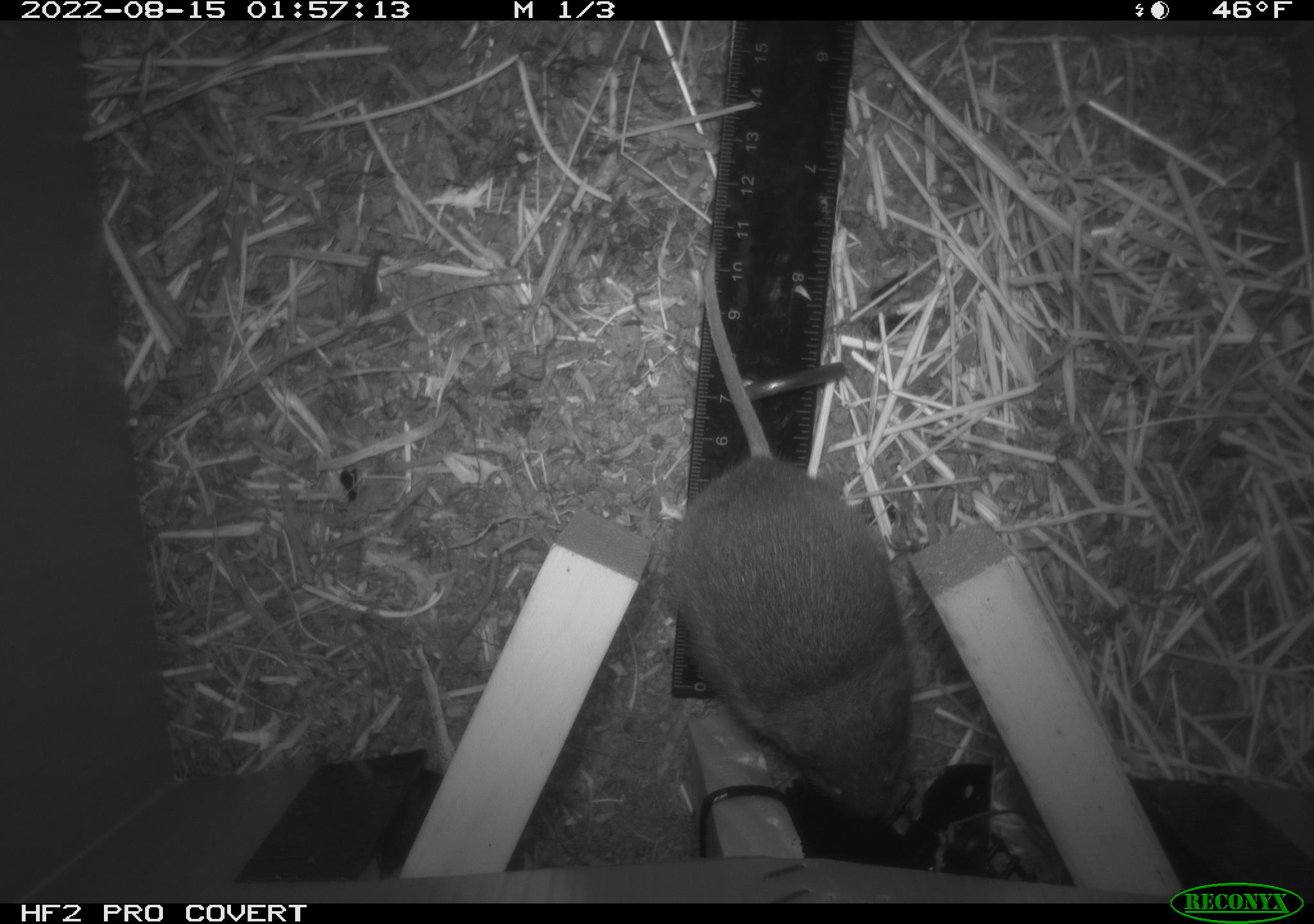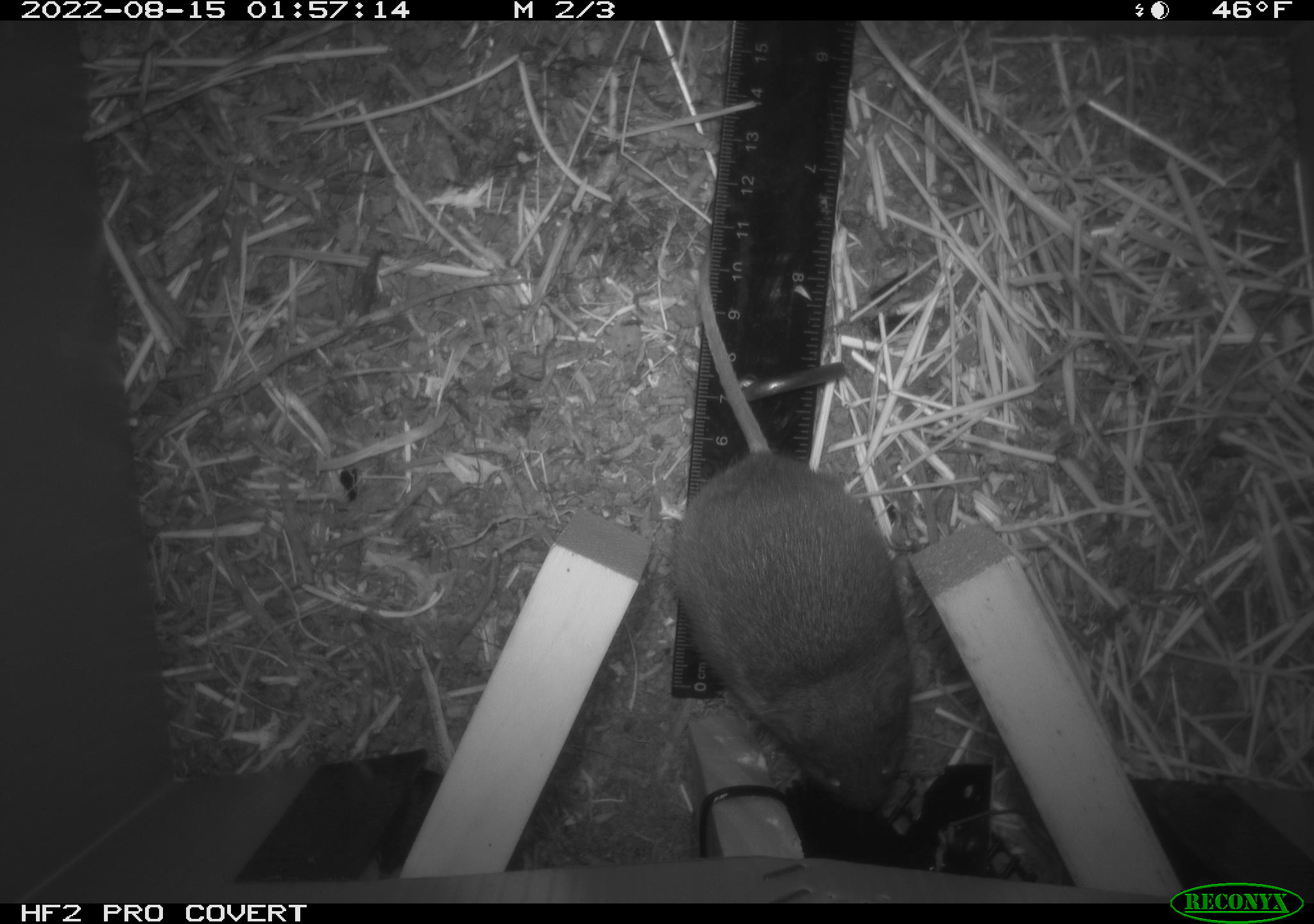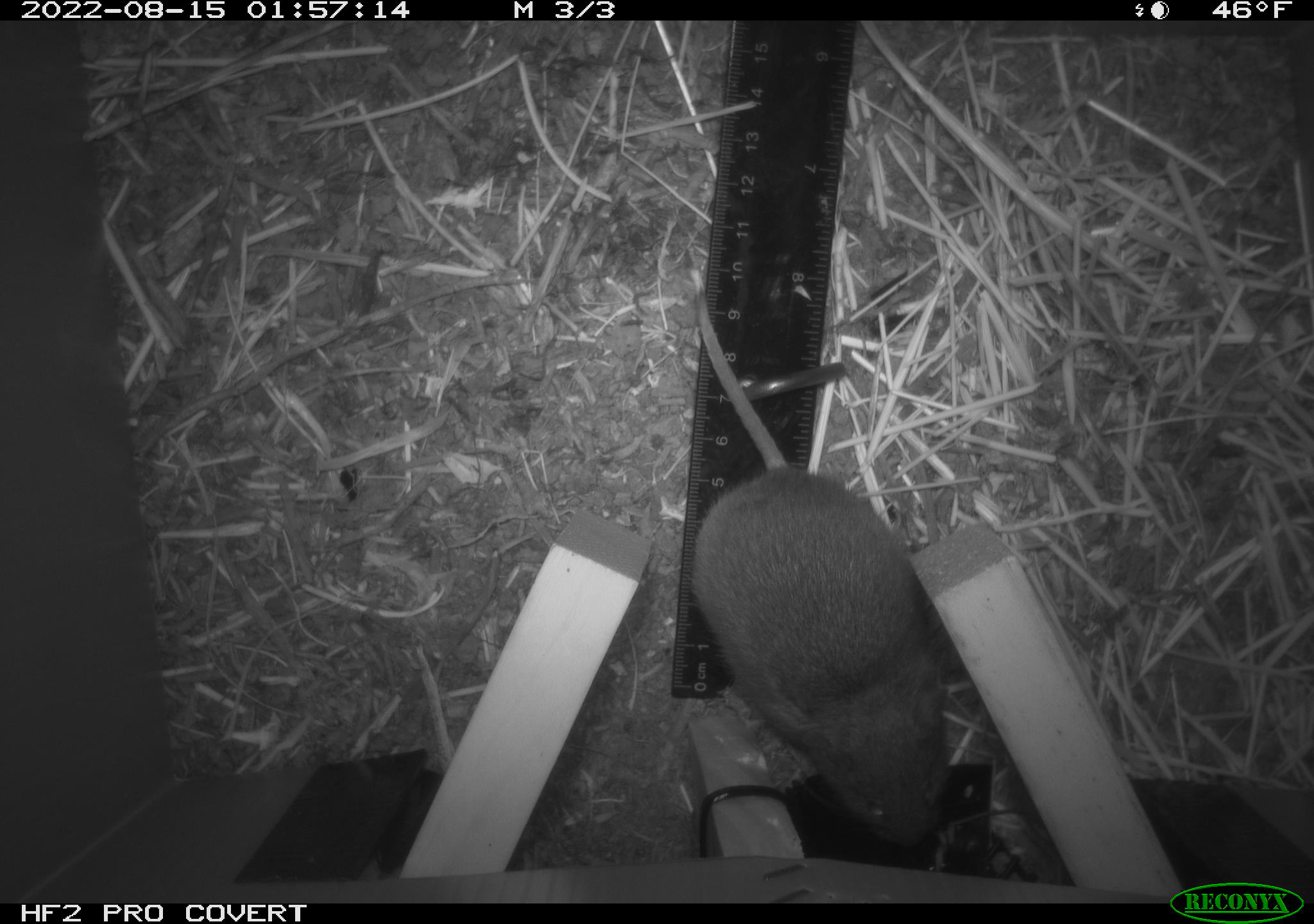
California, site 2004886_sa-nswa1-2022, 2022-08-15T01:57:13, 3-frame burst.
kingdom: Animalia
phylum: Chordata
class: Mammalia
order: Rodentia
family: Cricetidae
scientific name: Cricetidae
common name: hamsters, voles, lemmings, and allies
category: cricetidae family